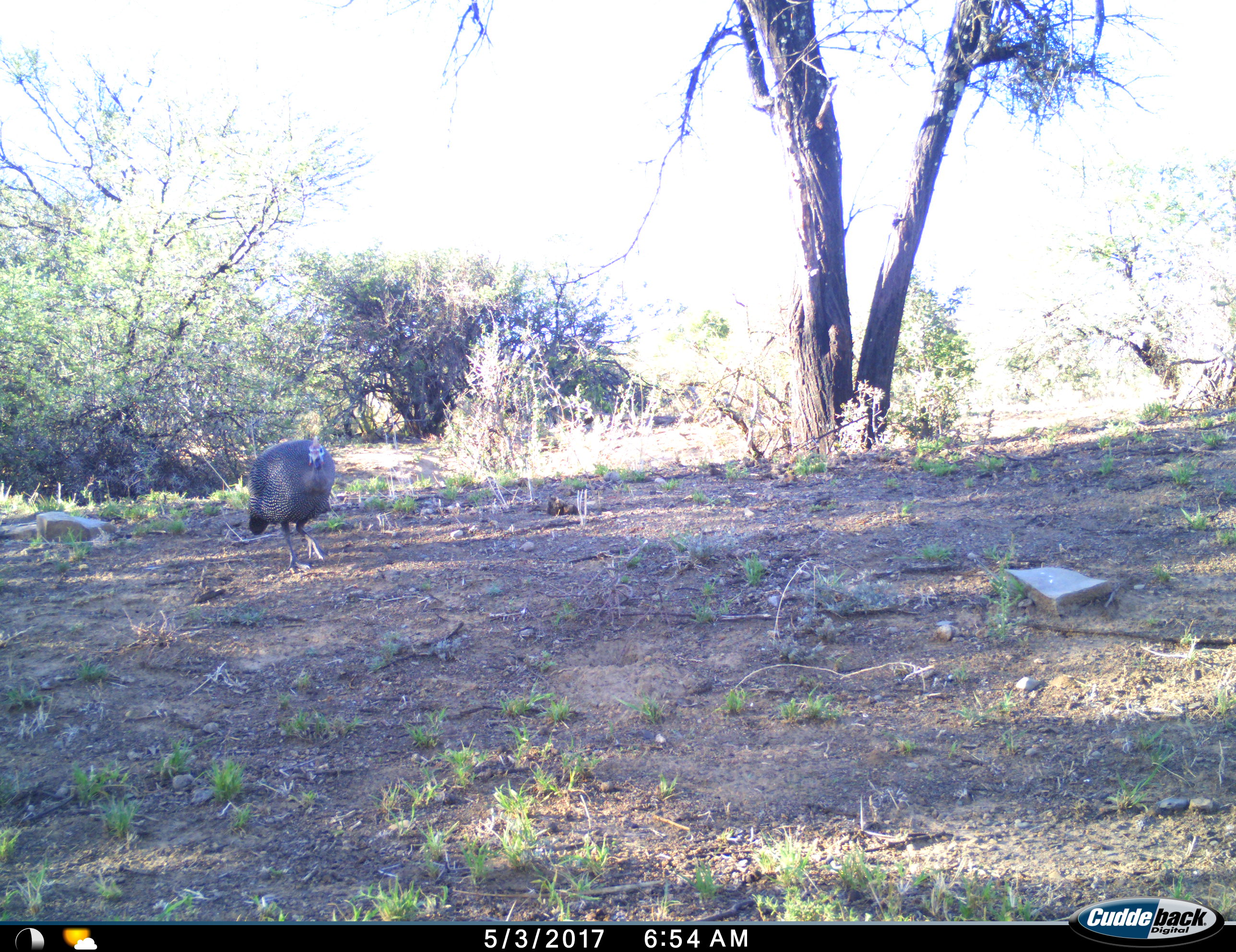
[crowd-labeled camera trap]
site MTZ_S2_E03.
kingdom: Animalia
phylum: Chordata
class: Aves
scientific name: Aves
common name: bird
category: birdother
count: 1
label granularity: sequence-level